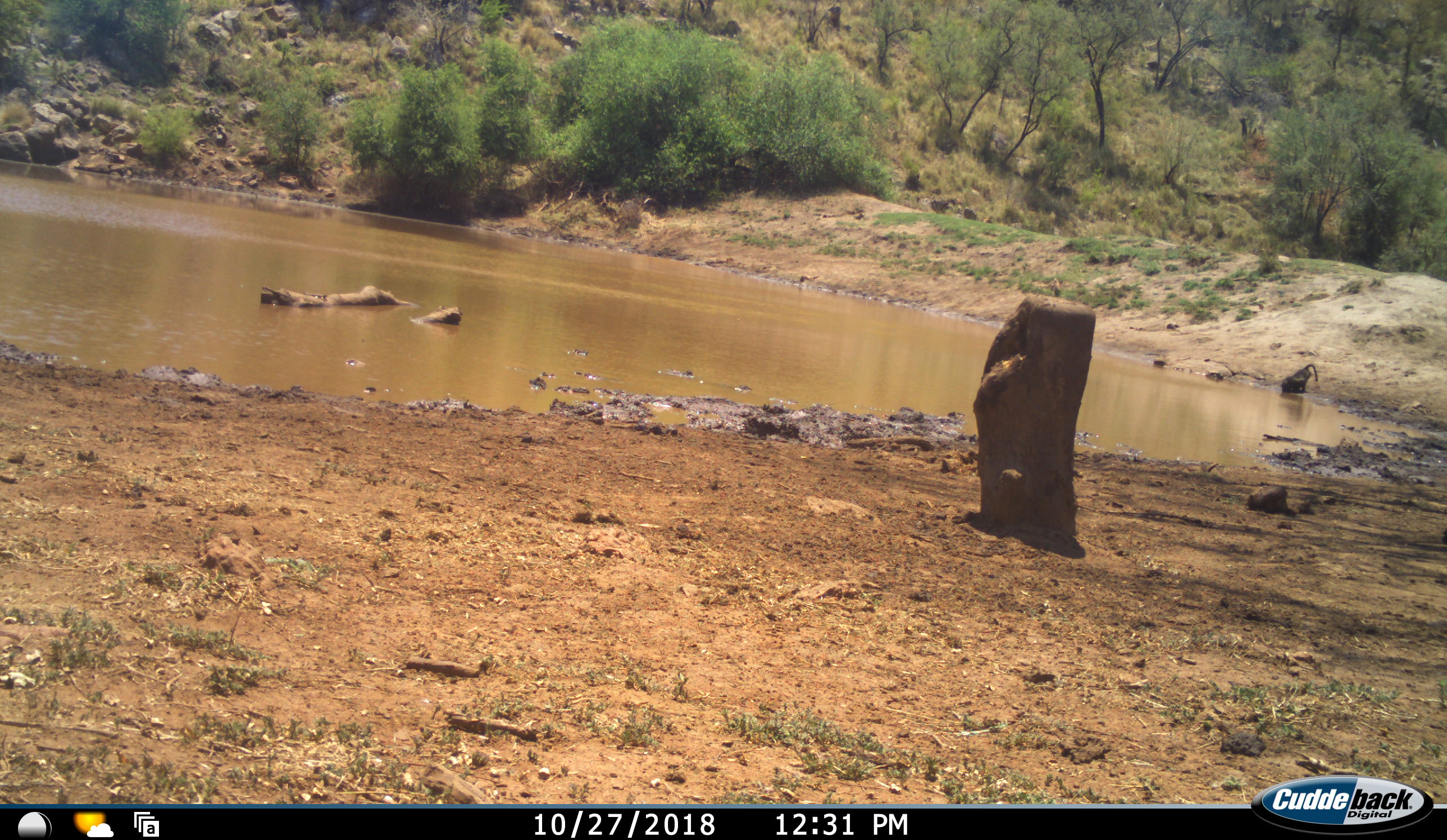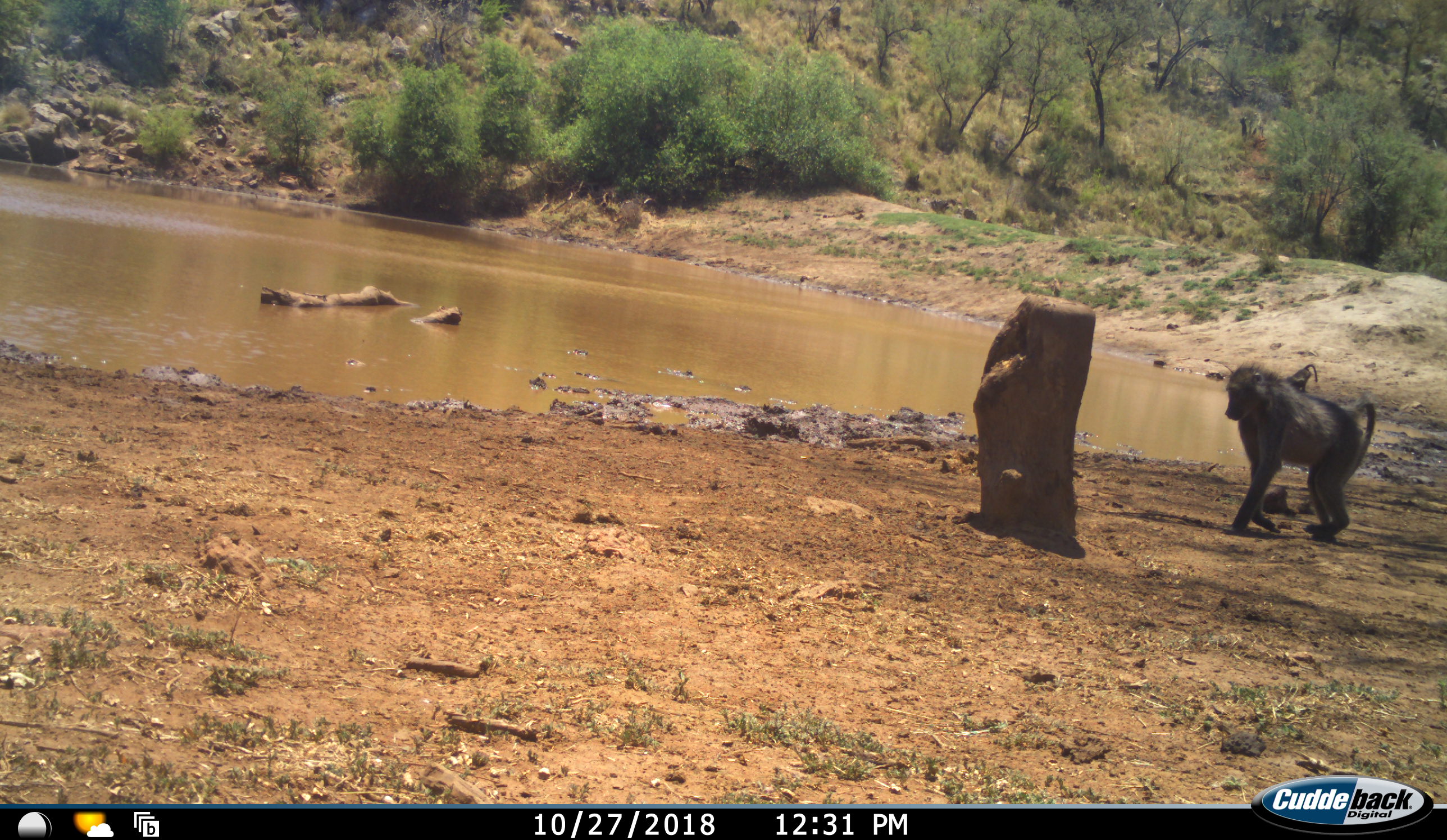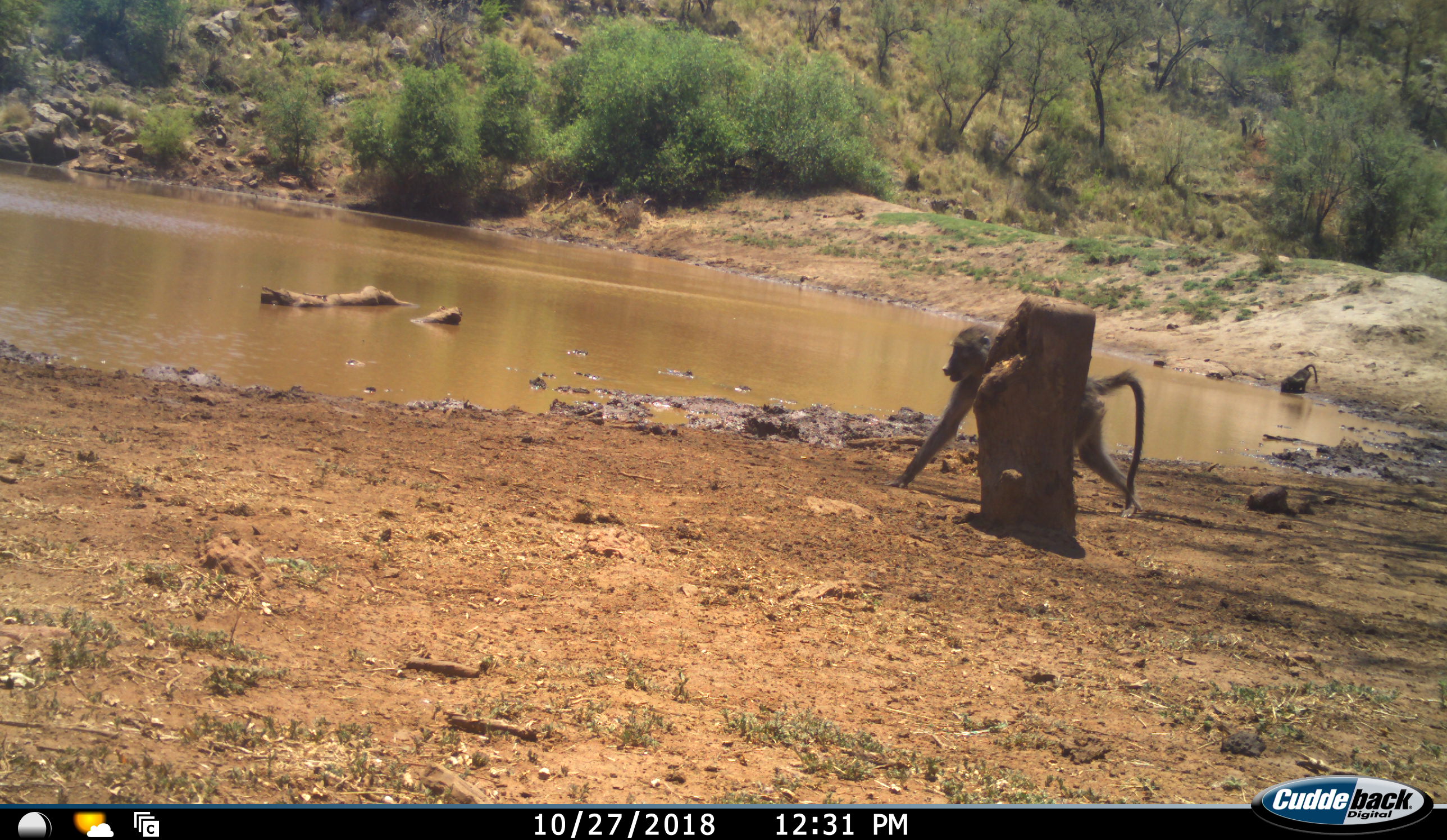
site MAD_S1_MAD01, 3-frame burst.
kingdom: Animalia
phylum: Chordata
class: Mammalia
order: Primates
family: Cercopithecidae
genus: Papio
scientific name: Papio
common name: baboon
Baboon (Papio), count 2. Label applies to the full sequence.